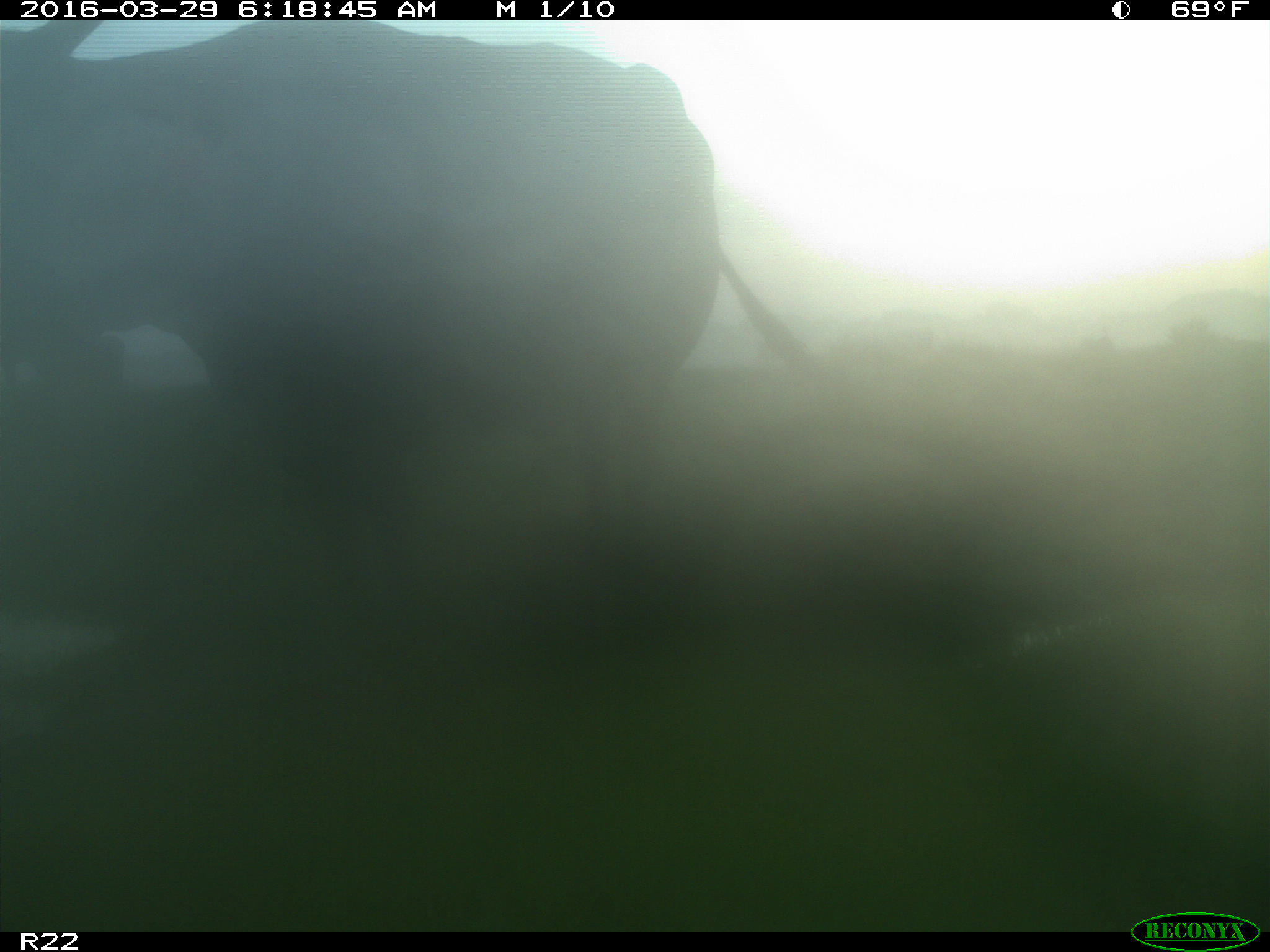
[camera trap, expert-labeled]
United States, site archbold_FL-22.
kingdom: Animalia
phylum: Chordata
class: Mammalia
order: Artiodactyla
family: Bovidae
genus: Bos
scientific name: Bos taurus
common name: domestic cow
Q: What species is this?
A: Bos taurus (domestic cow).